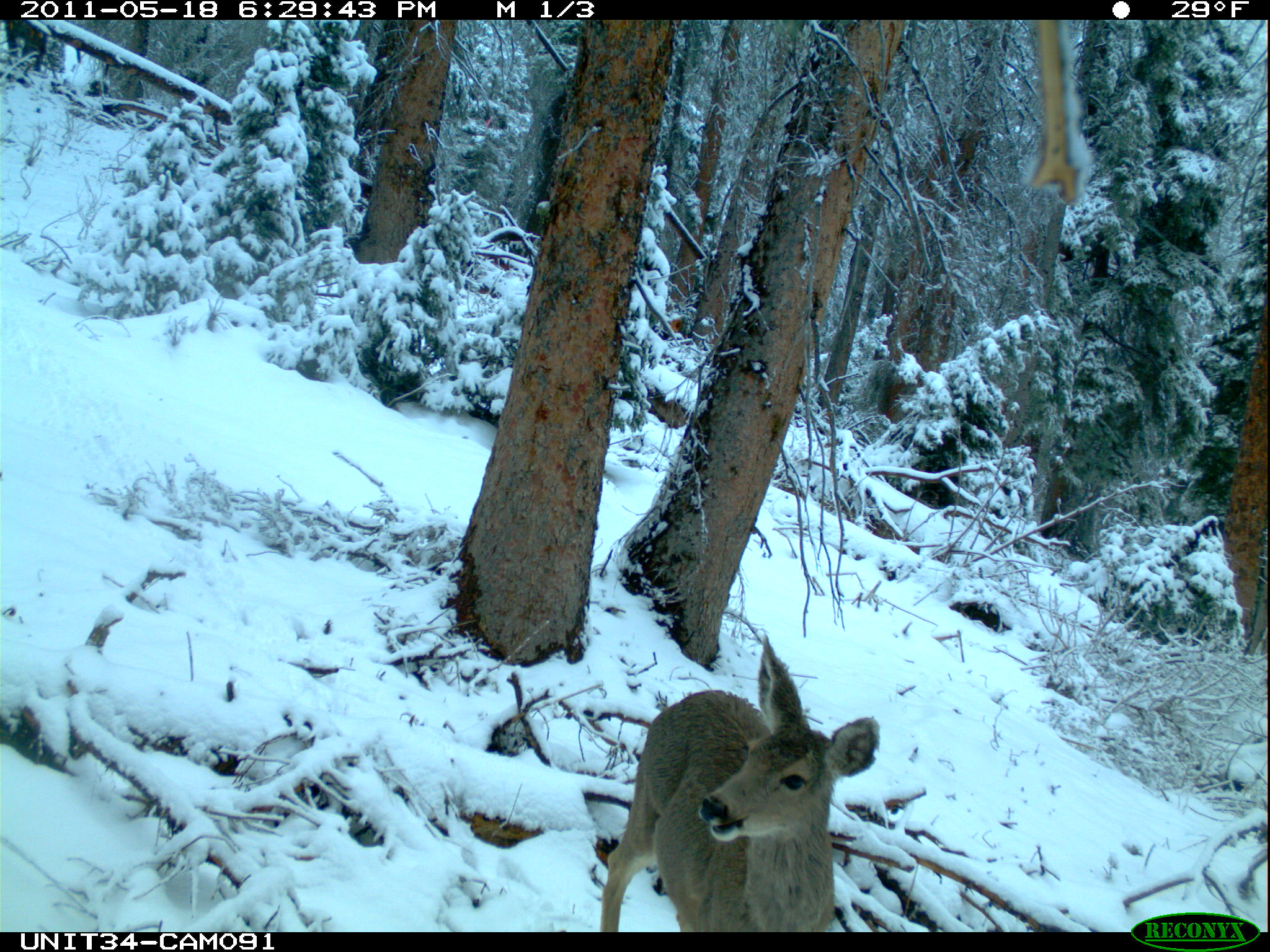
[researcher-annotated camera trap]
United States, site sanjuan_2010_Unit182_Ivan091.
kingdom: Animalia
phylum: Chordata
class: Mammalia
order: Artiodactyla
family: Cervidae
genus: Odocoileus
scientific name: Odocoileus hemionus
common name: mule deer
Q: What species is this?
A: Odocoileus hemionus (mule deer).